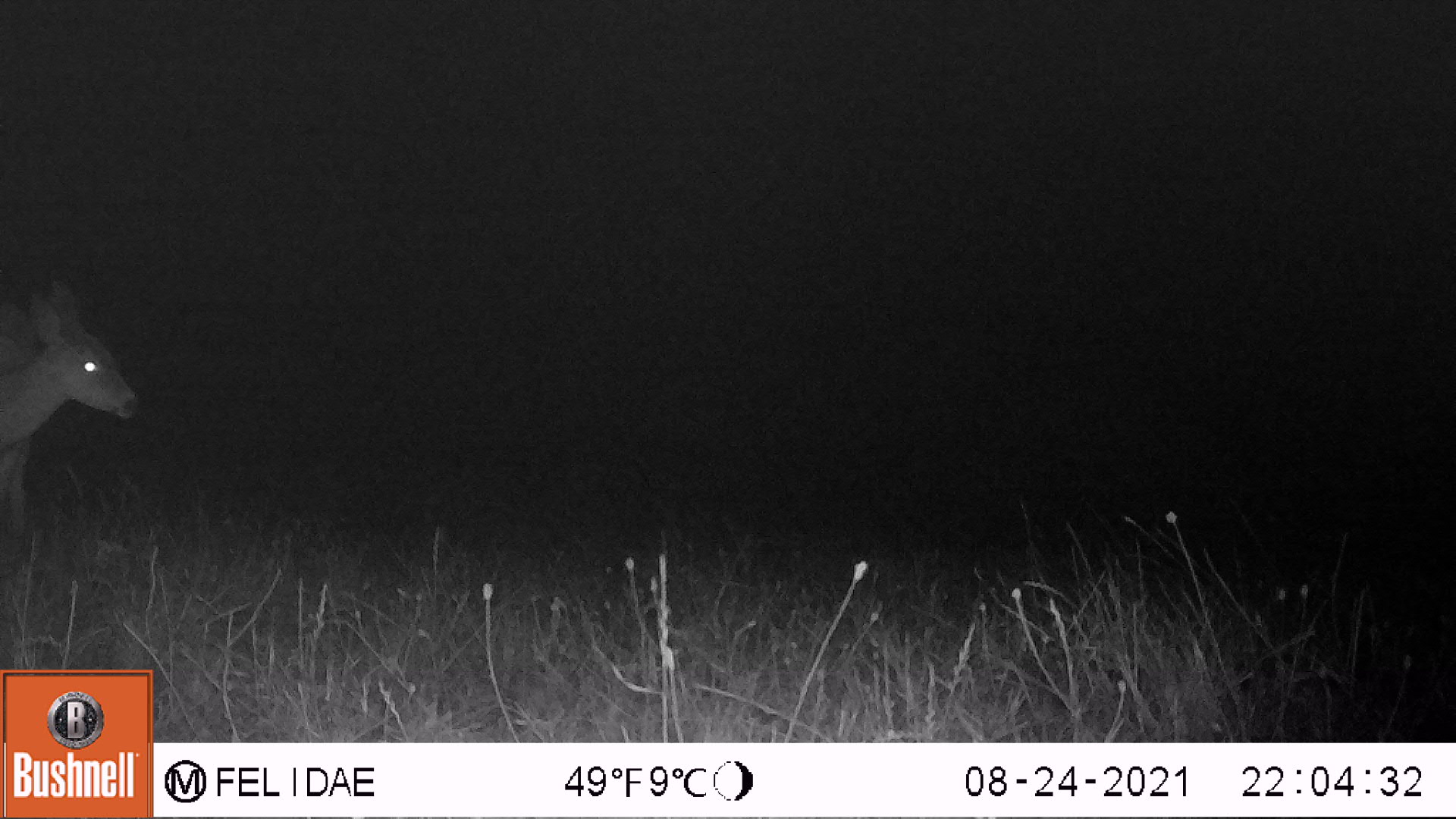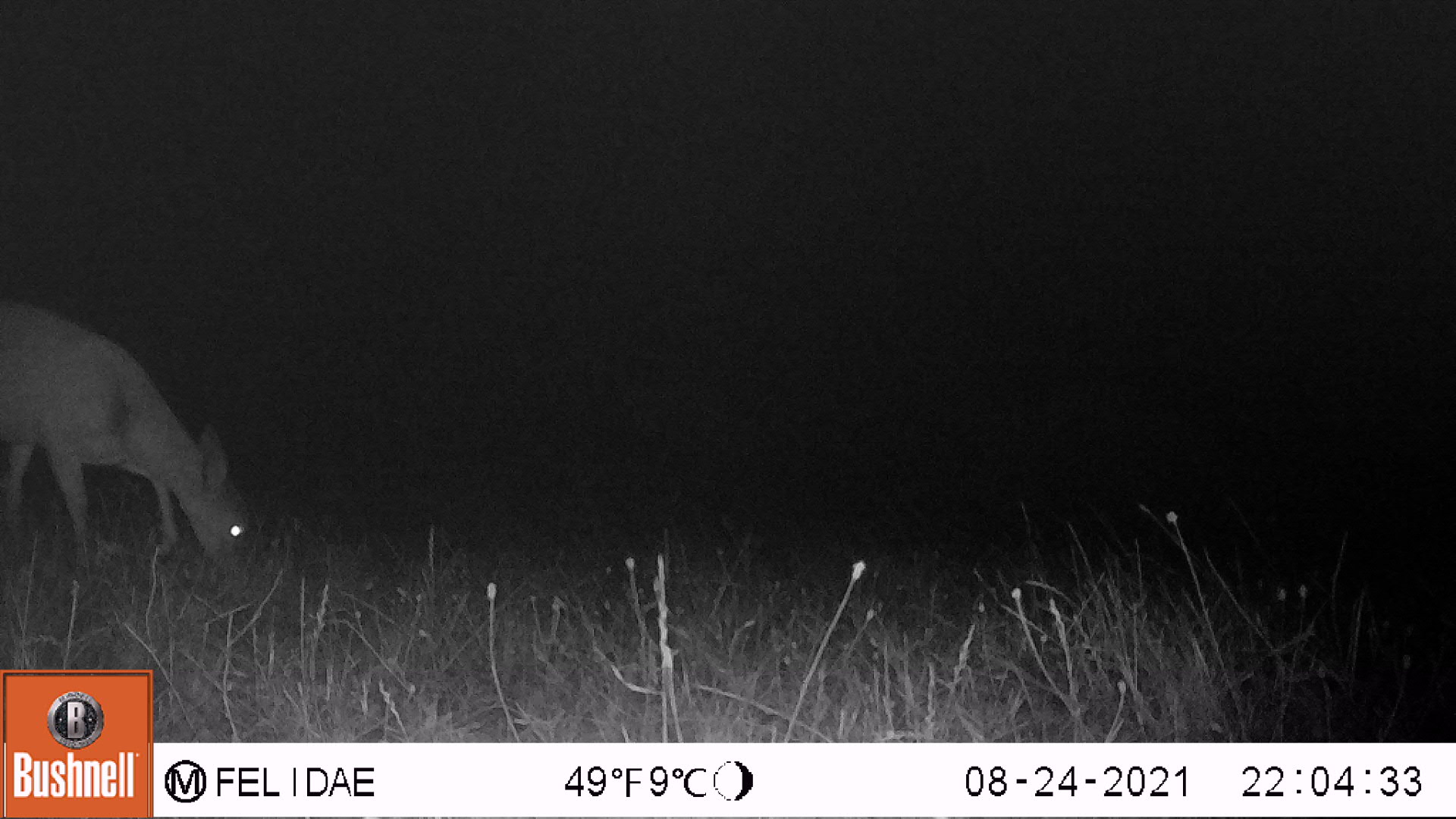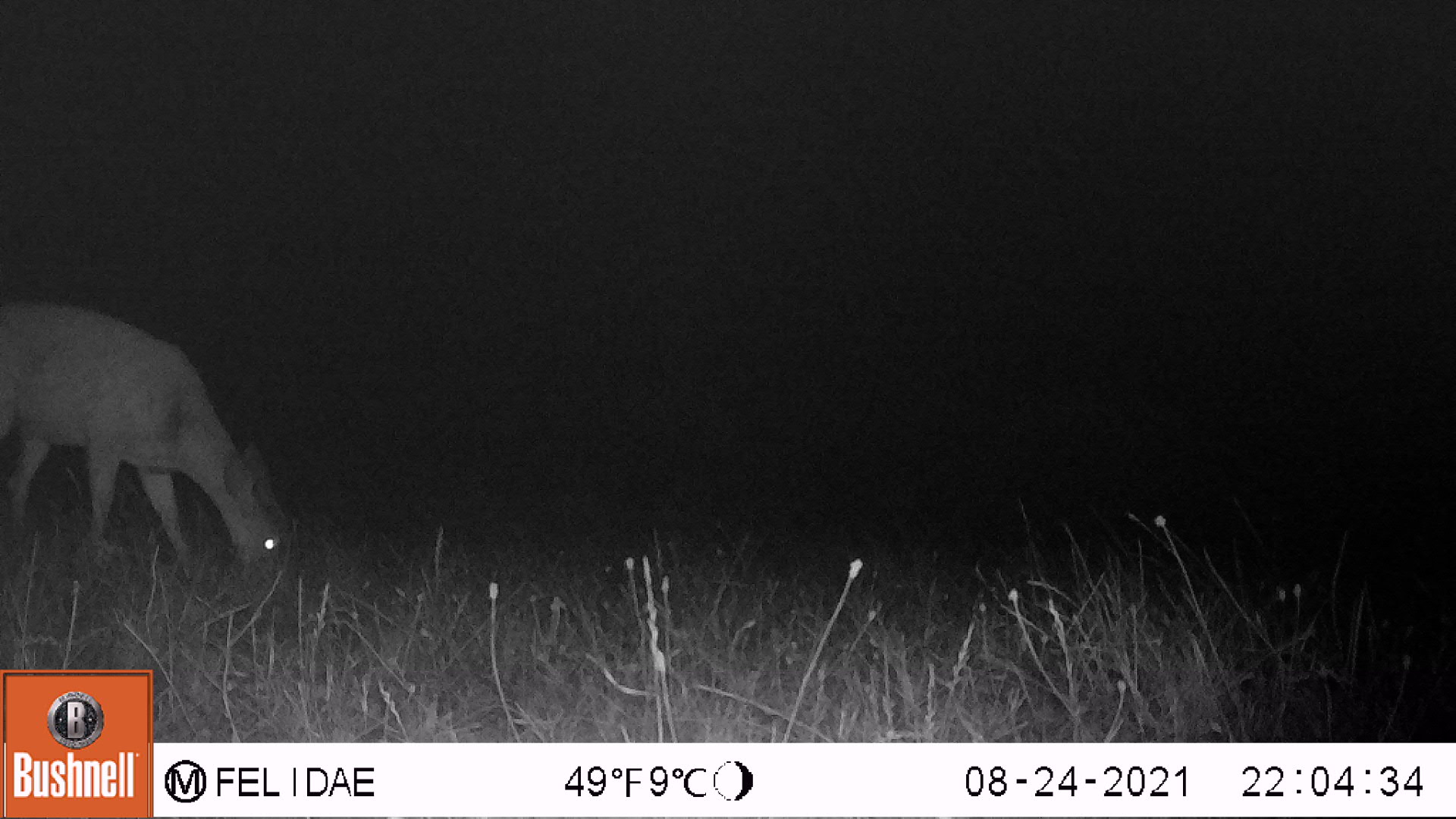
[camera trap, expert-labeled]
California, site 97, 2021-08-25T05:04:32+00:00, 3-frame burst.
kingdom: Animalia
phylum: Chordata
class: Mammalia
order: Artiodactyla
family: Cervidae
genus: Odocoileus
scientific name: Odocoileus hemionus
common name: mule deer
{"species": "mule deer (Odocoileus hemionus)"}